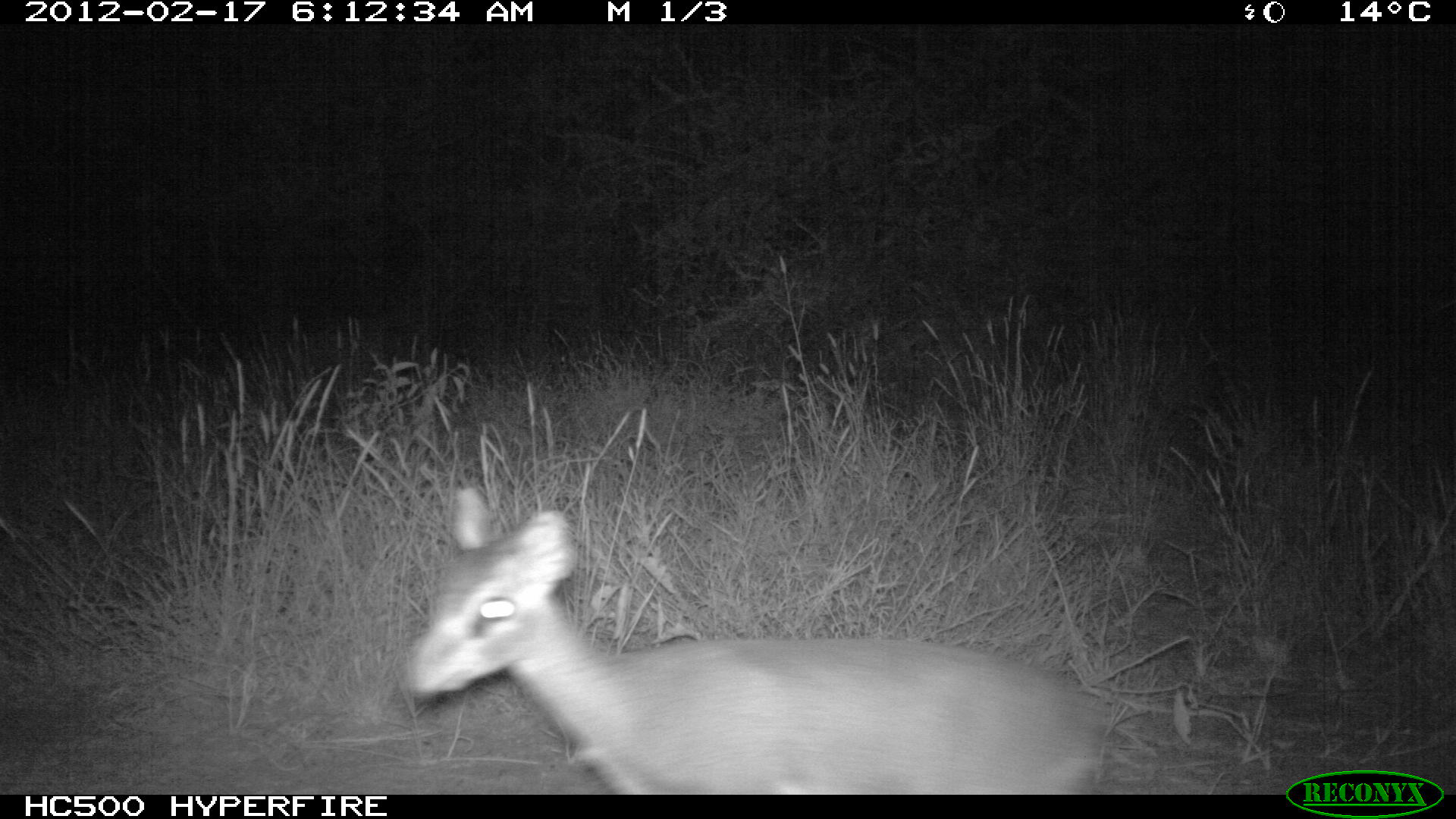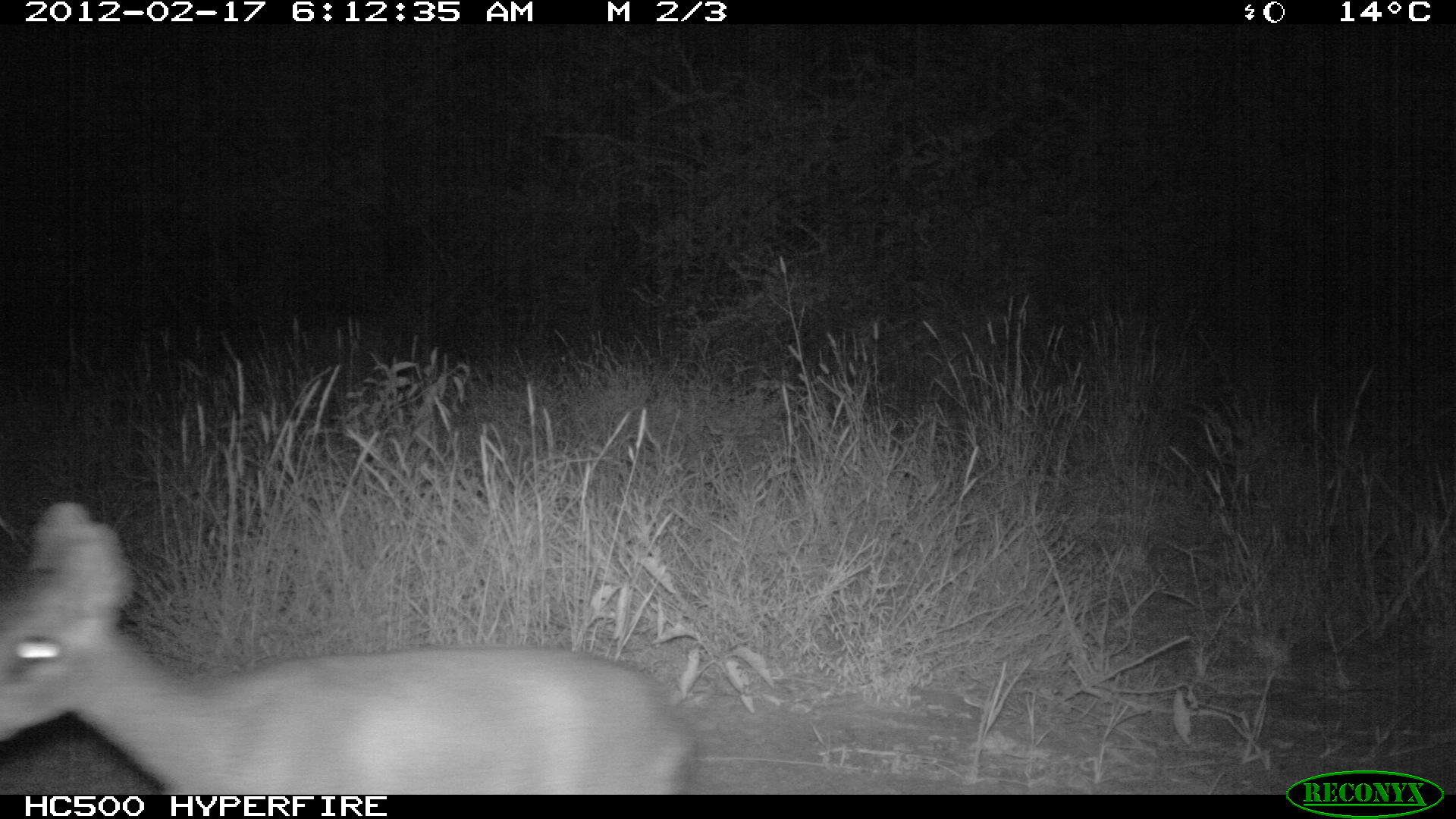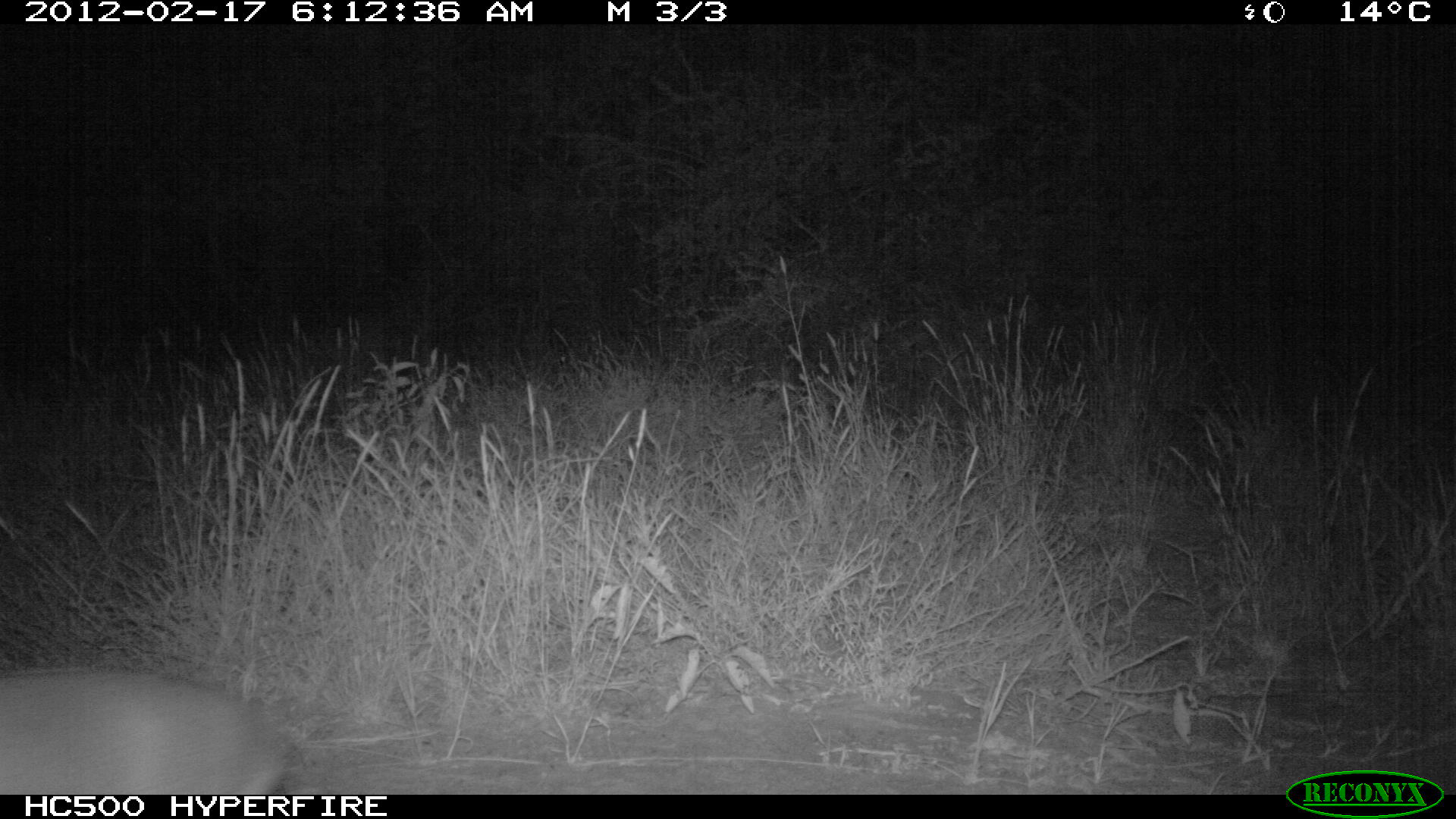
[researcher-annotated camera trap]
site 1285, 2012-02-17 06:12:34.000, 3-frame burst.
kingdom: Animalia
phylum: Chordata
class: Mammalia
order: Artiodactyla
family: Bovidae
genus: Madoqua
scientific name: Madoqua guentheri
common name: günther's dik-dik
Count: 1.